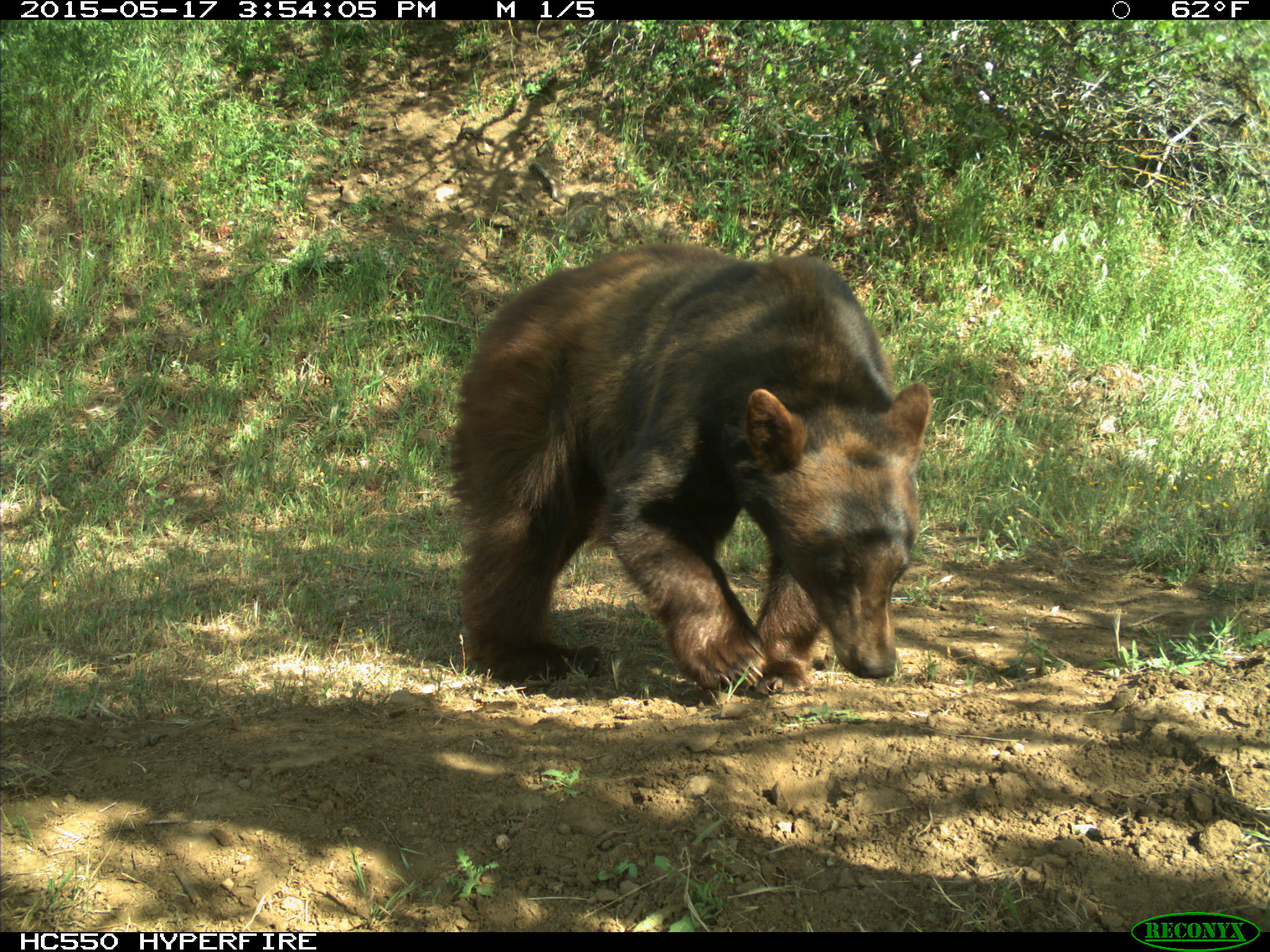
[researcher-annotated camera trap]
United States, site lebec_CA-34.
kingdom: Animalia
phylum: Chordata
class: Mammalia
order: Carnivora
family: Ursidae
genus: Ursus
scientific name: Ursus americanus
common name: american black bear